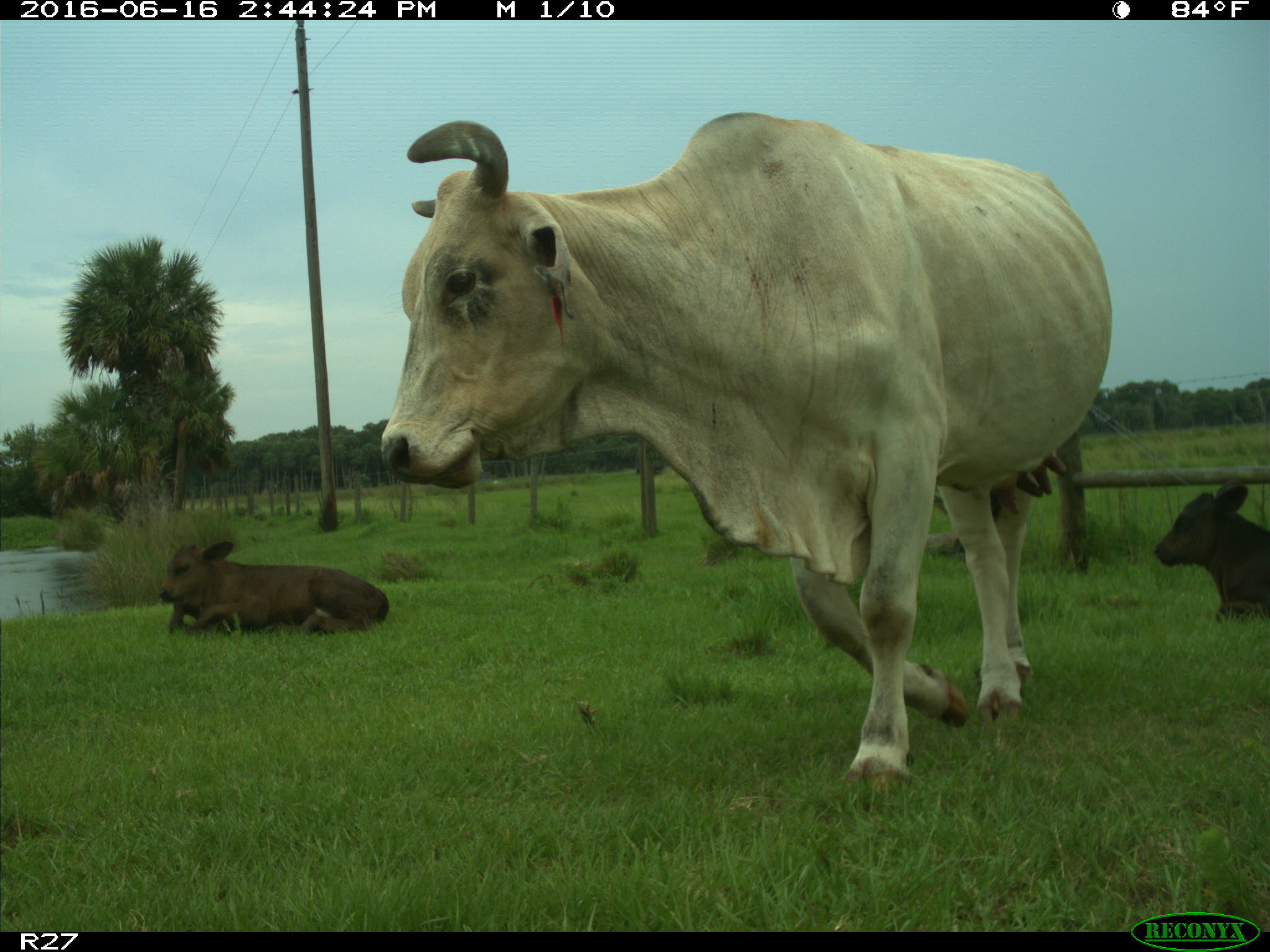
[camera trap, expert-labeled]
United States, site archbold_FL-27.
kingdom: Animalia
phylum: Chordata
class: Mammalia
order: Artiodactyla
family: Bovidae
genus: Bos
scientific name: Bos taurus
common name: domestic cow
Bos taurus (domestic cow).